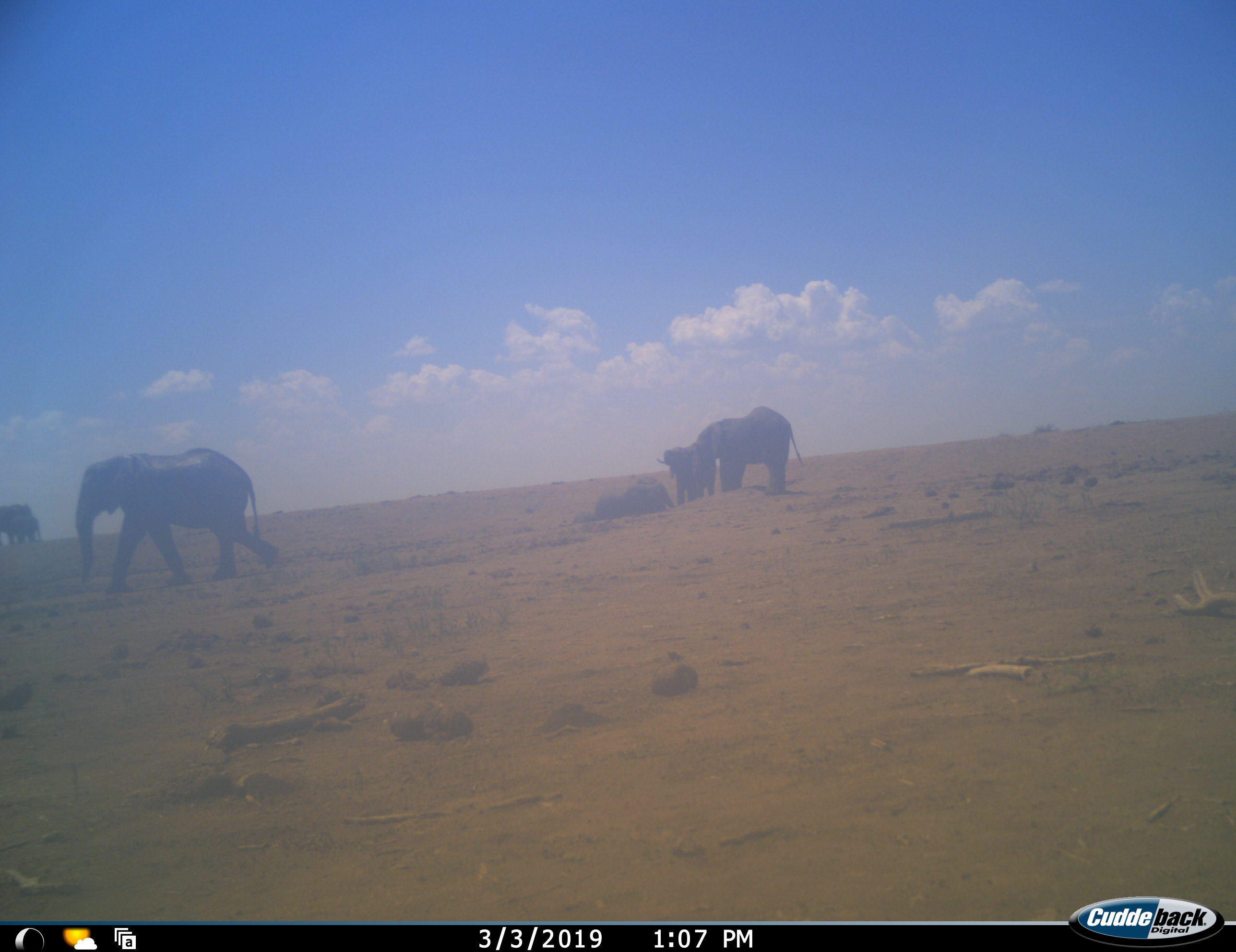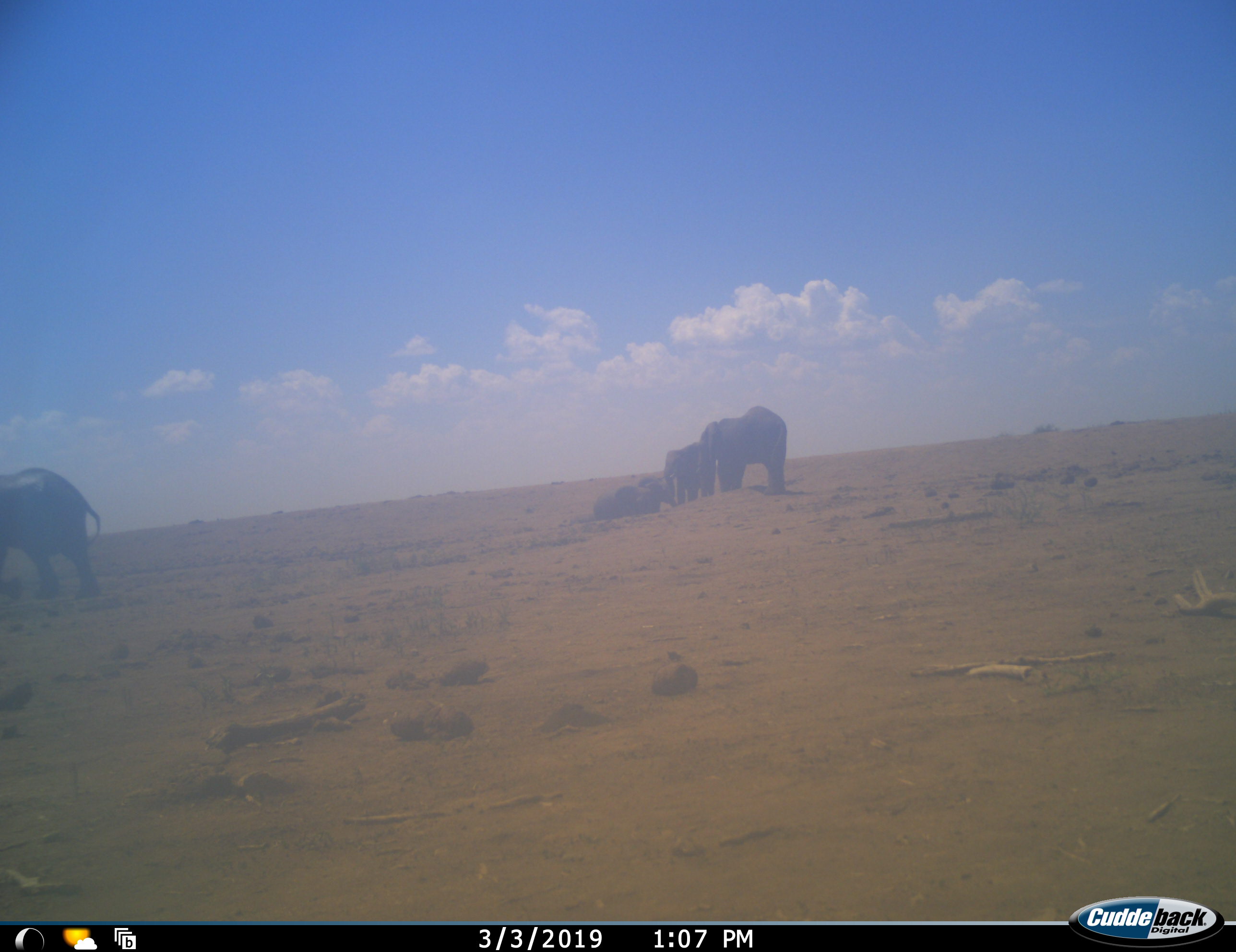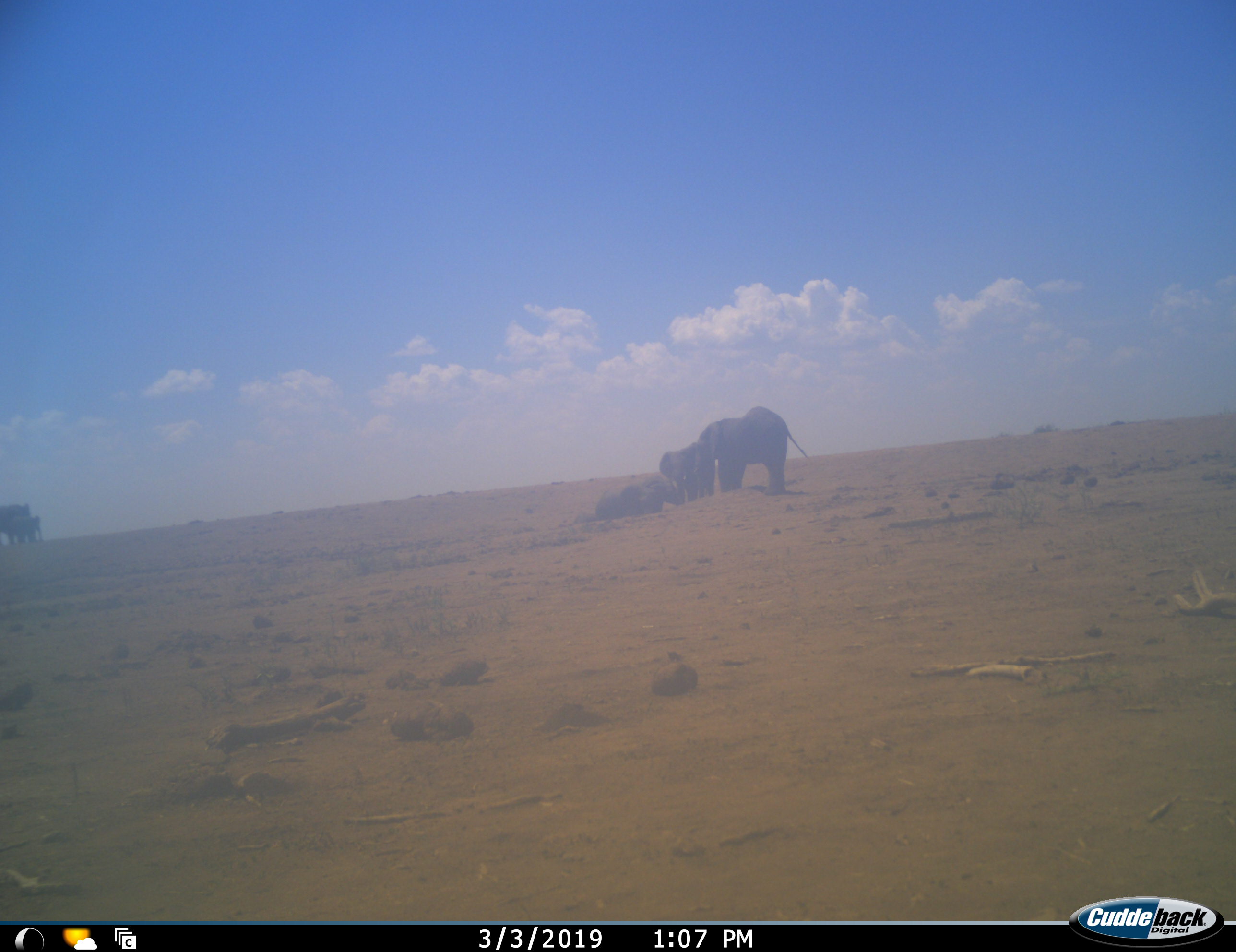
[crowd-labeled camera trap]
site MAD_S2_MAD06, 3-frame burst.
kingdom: Animalia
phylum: Chordata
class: Mammalia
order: Proboscidea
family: Elephantidae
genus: Loxodonta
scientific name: Loxodonta africana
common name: african bush elephant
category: elephant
Elephant (african bush elephant) (Loxodonta africana), count 5. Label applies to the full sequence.